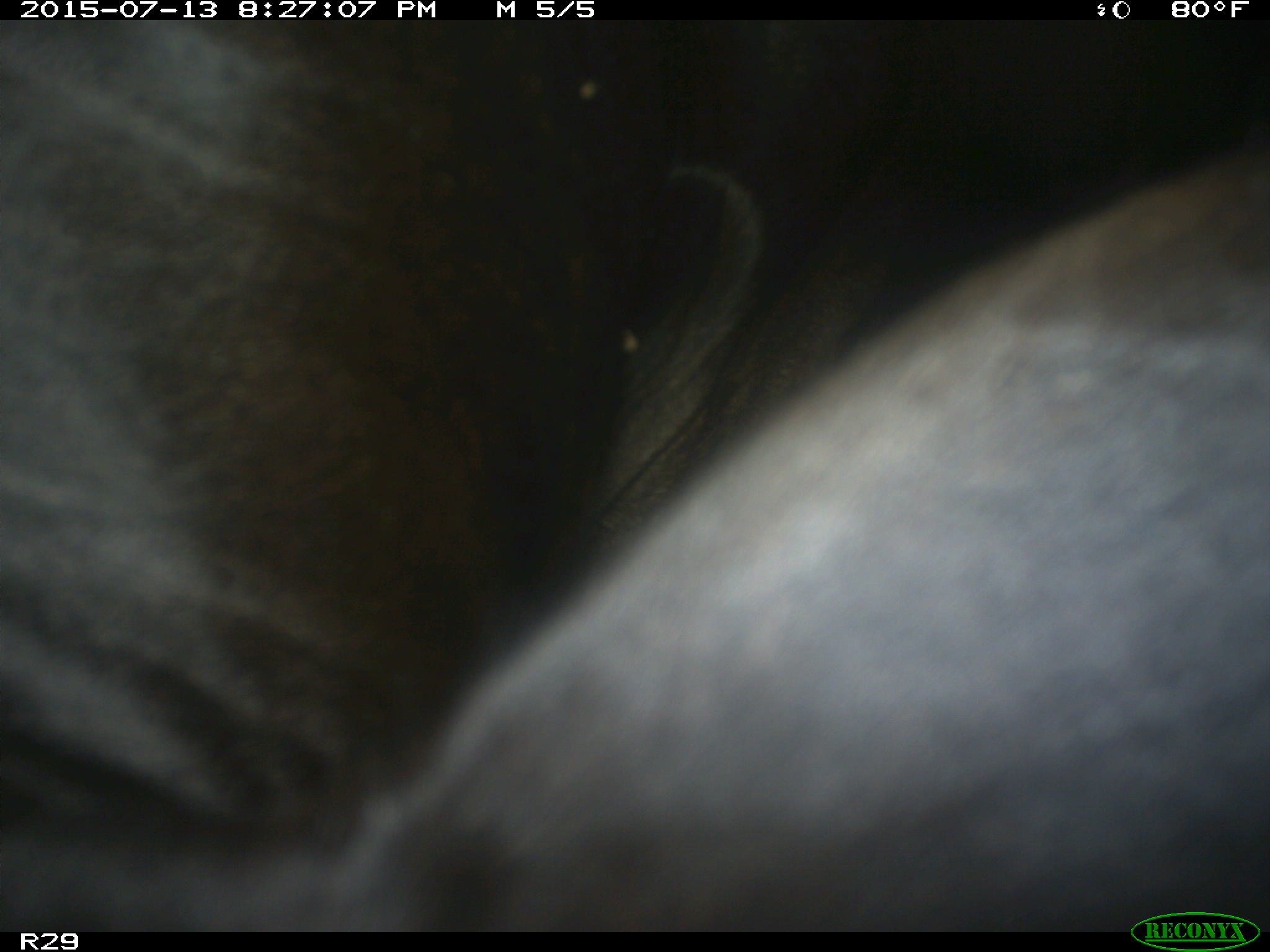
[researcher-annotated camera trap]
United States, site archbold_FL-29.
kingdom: Animalia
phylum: Chordata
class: Mammalia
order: Artiodactyla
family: Bovidae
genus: Bos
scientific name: Bos taurus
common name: domestic cow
Bos taurus (domestic cow).